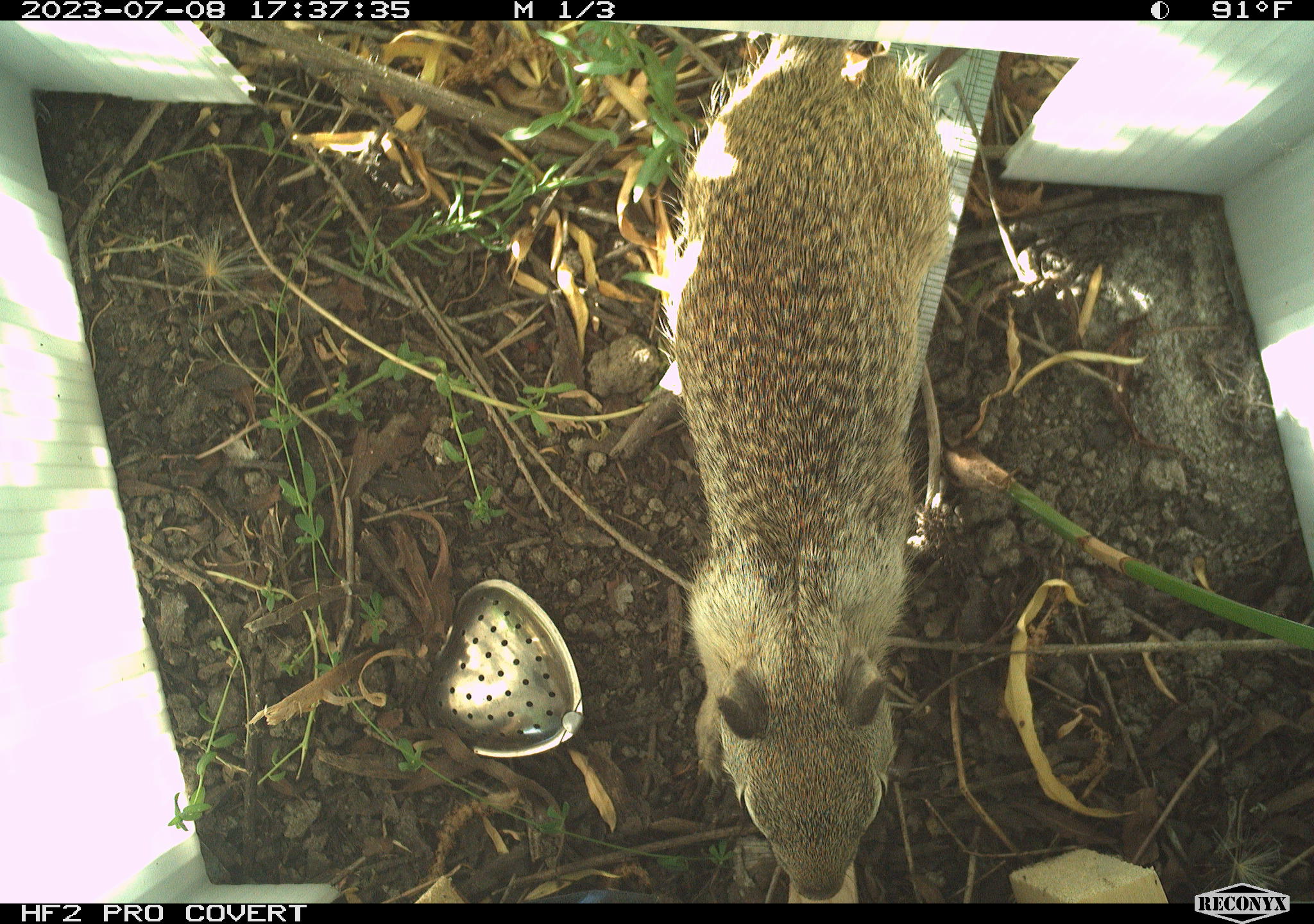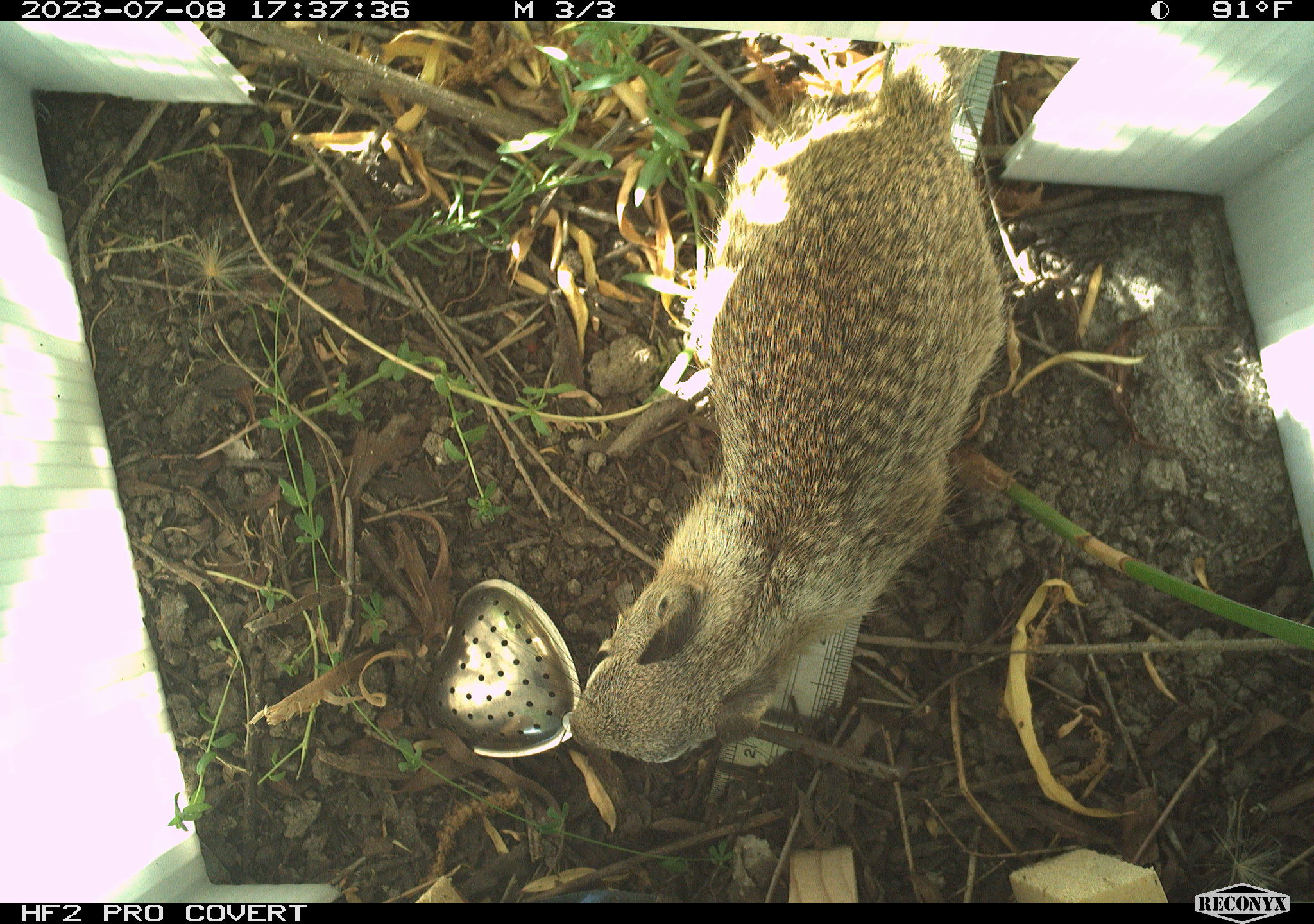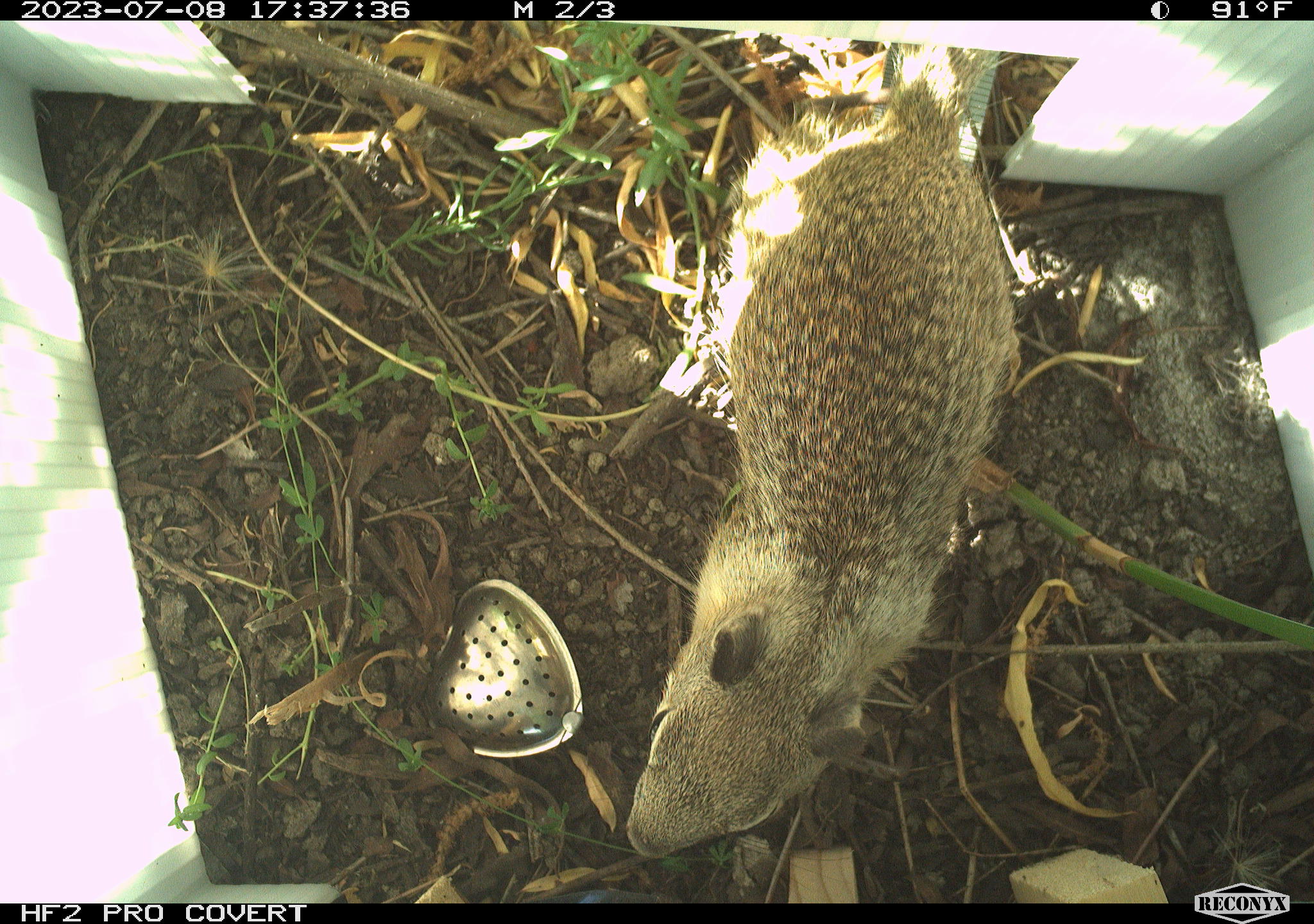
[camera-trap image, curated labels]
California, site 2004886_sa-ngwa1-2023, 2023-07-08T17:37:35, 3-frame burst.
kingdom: Animalia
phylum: Chordata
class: Mammalia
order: Rodentia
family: Sciuridae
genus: Otospermophilus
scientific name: Otospermophilus beecheyi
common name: california ground squirrel